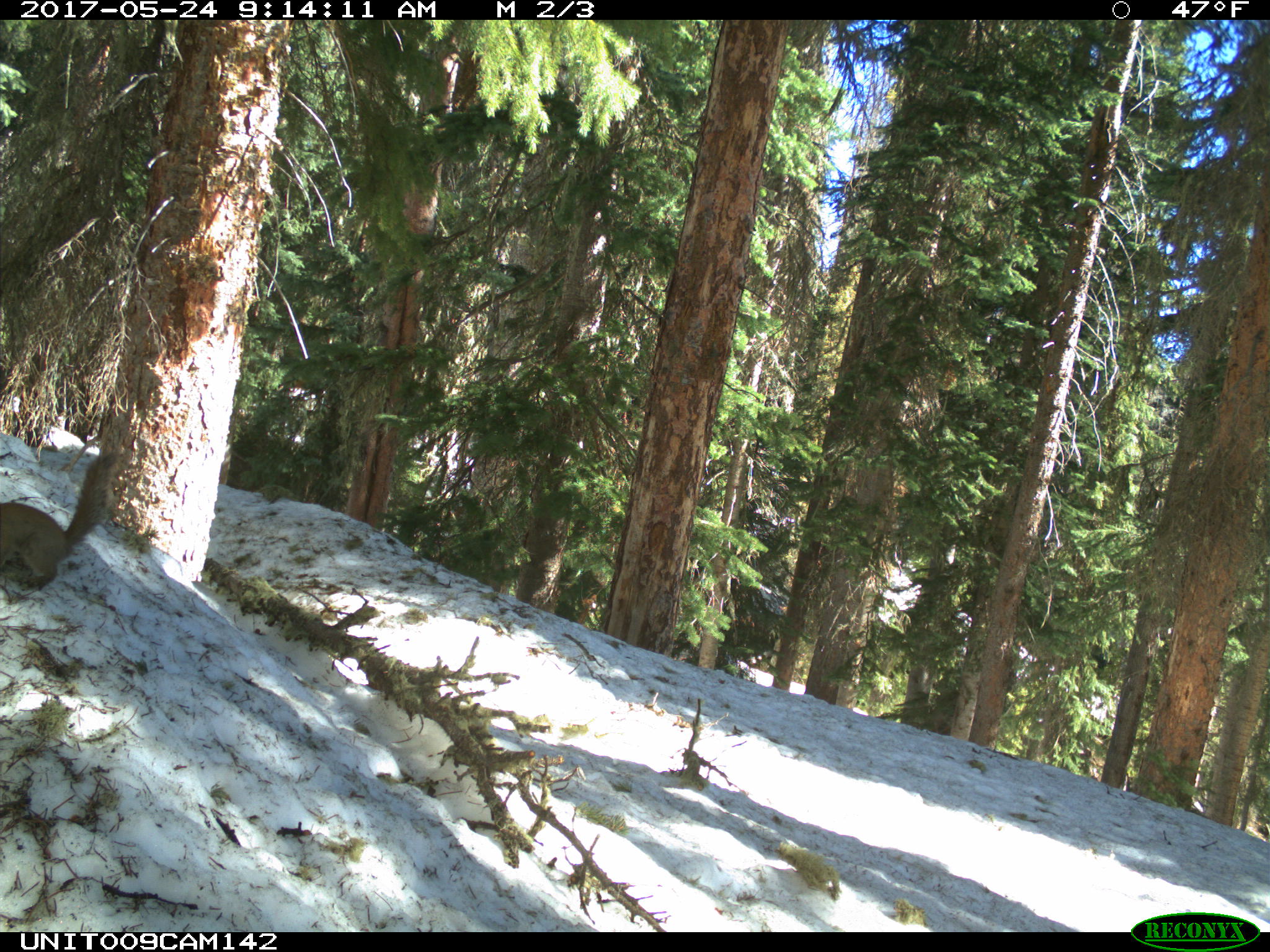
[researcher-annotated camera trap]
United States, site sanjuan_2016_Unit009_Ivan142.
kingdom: Animalia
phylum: Chordata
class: Mammalia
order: Rodentia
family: Sciuridae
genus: Tamiasciurus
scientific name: Tamiasciurus hudsonicus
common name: american red squirrel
Tamiasciurus hudsonicus (american red squirrel).